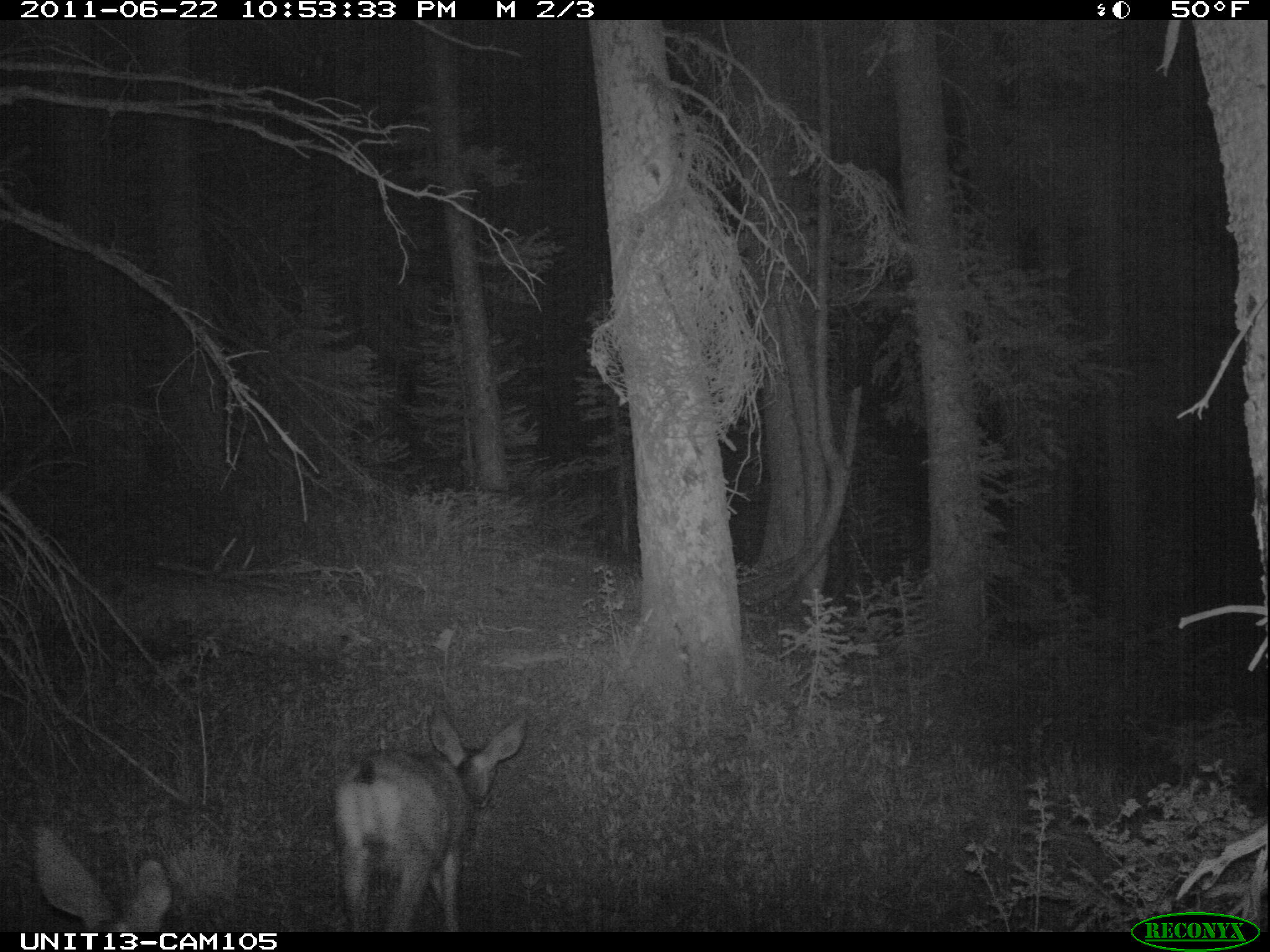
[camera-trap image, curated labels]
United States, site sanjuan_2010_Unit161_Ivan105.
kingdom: Animalia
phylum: Chordata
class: Mammalia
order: Artiodactyla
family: Cervidae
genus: Odocoileus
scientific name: Odocoileus hemionus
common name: mule deer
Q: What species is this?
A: Odocoileus hemionus (mule deer).